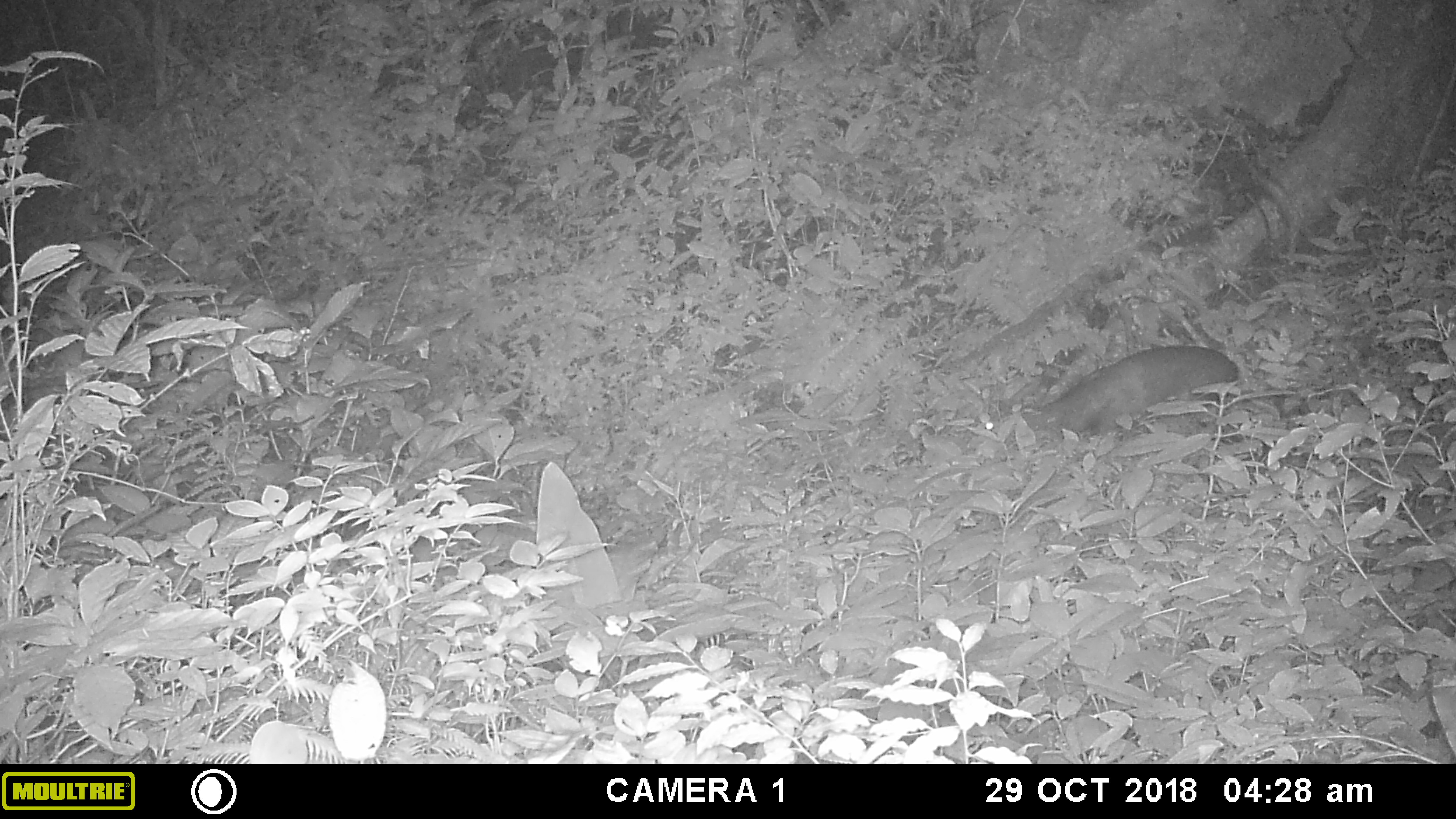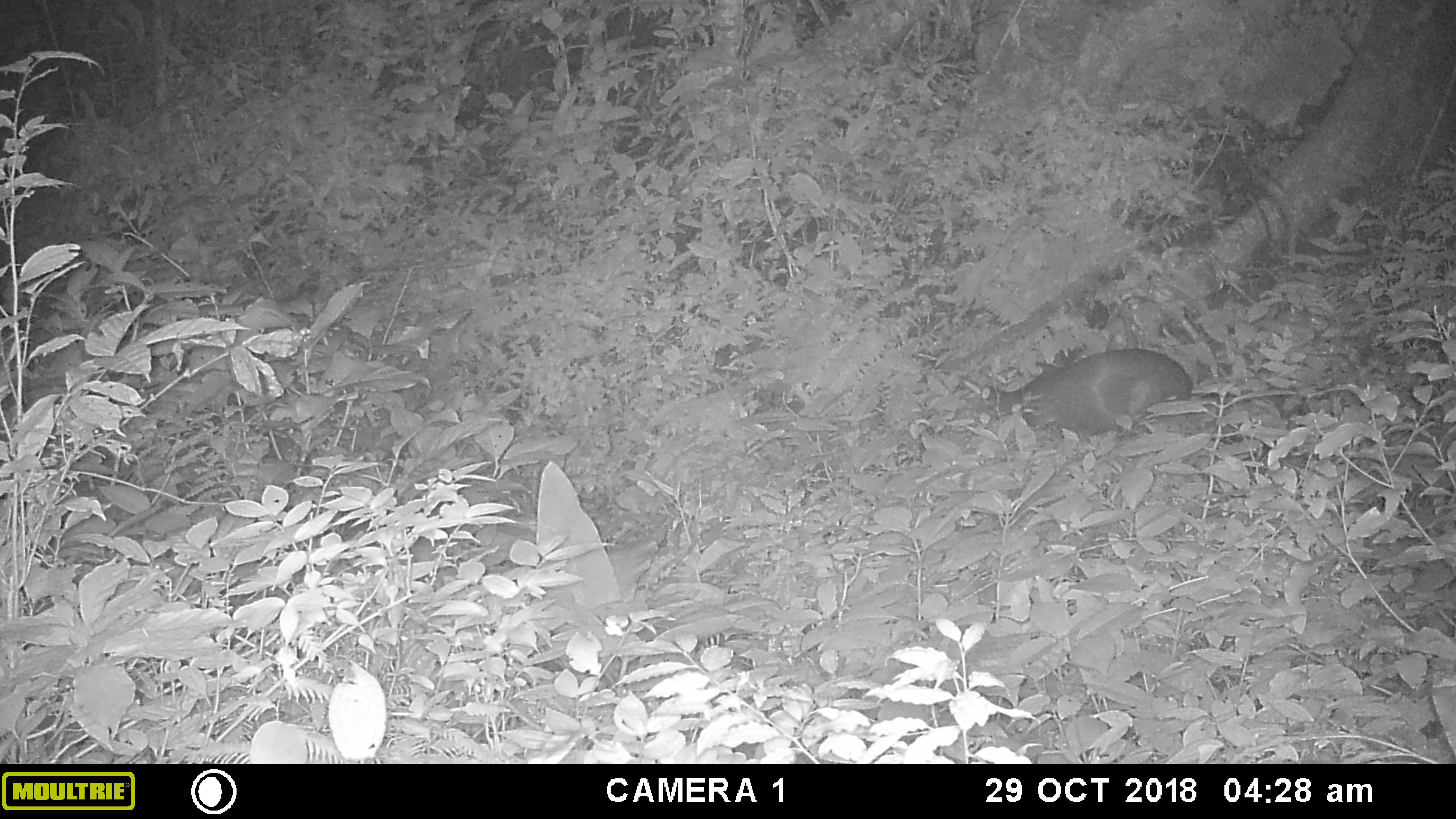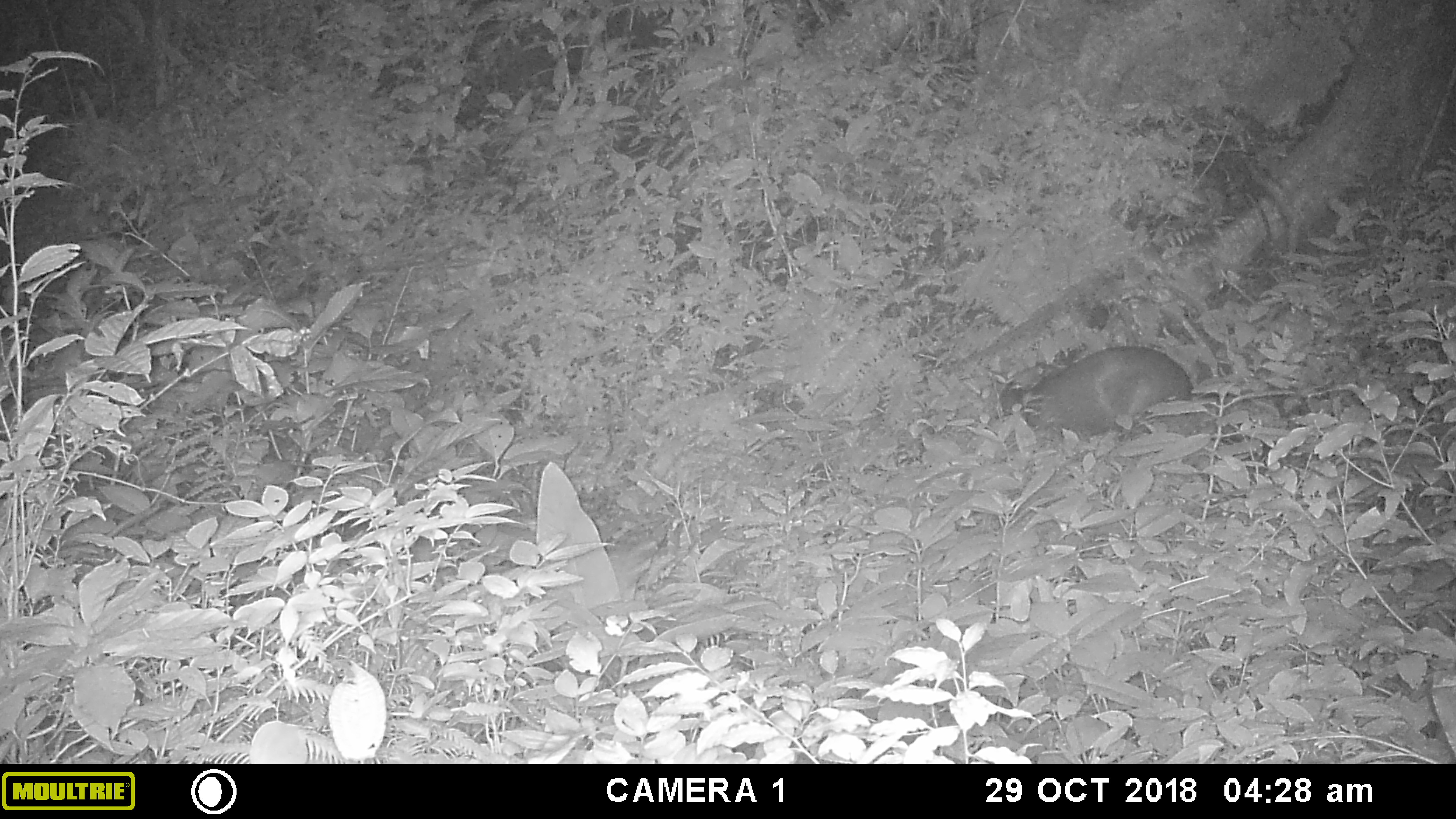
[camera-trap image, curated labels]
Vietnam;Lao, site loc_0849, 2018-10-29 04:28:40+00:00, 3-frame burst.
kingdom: Animalia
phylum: Chordata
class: Mammalia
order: Artiodactyla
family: Cervidae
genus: Muntiacus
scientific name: Muntiacus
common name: muntjacs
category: unidentified muntjac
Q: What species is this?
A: Unidentified muntjac (muntjacs) (Muntiacus).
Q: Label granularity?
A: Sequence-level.